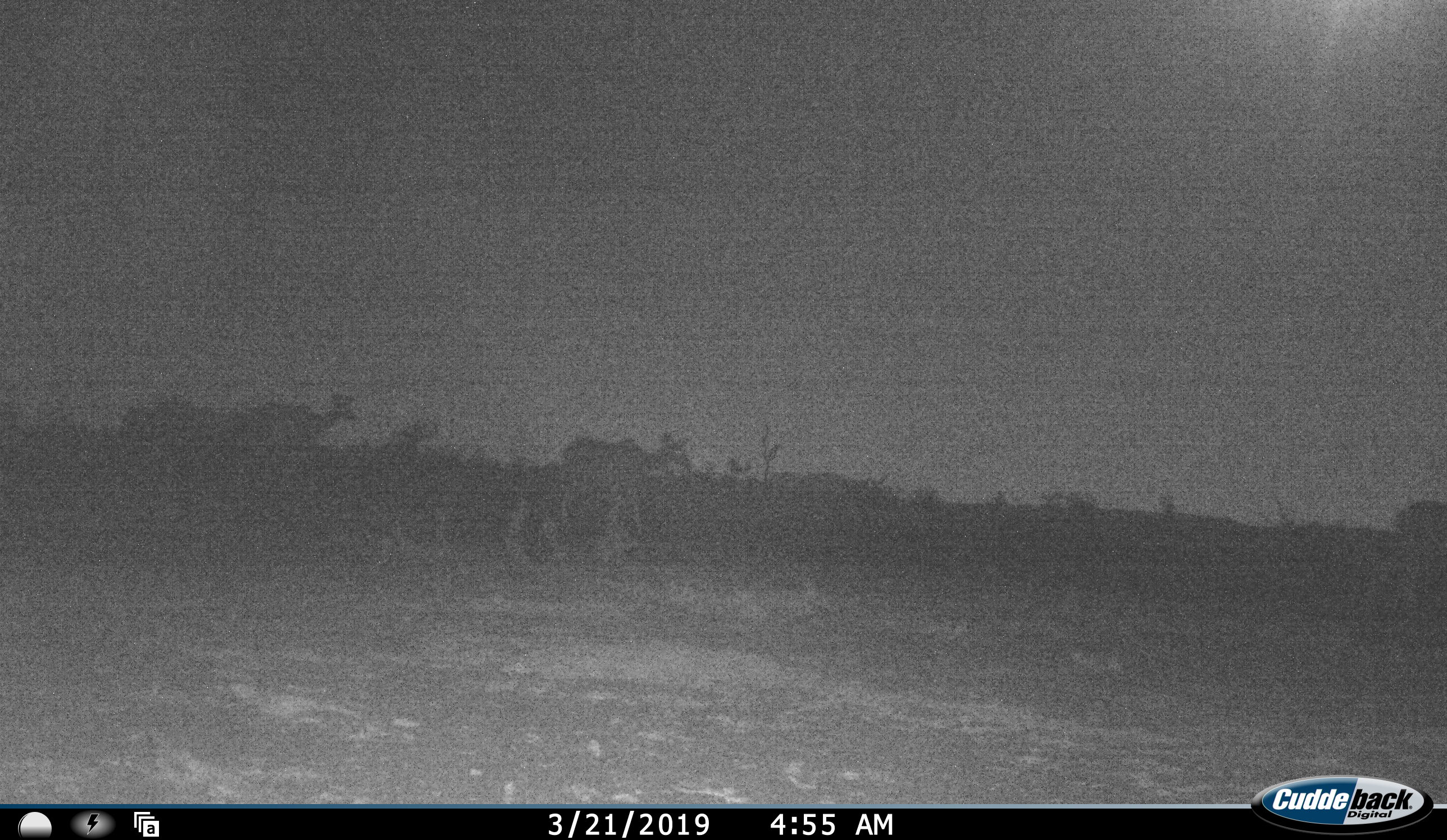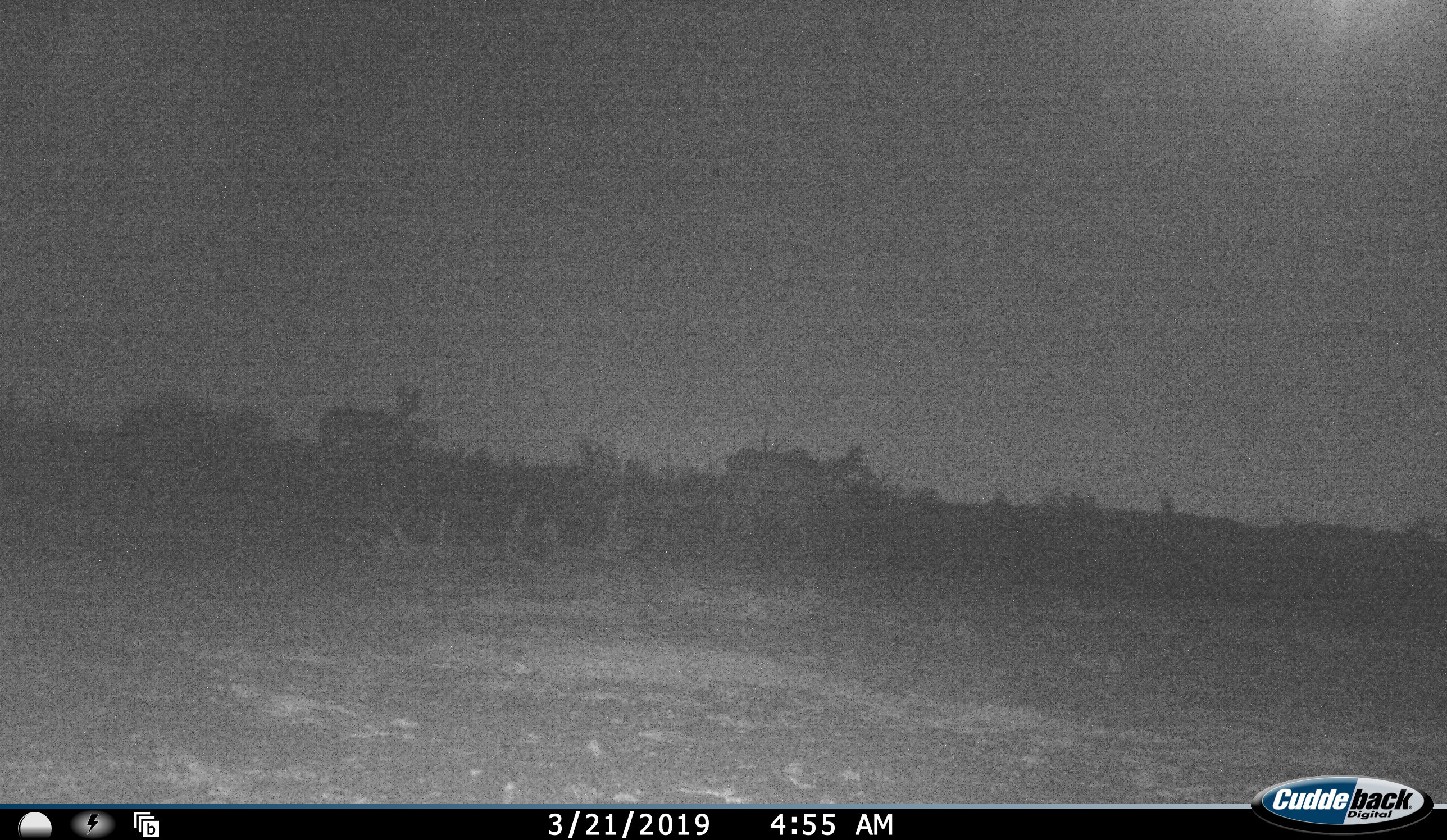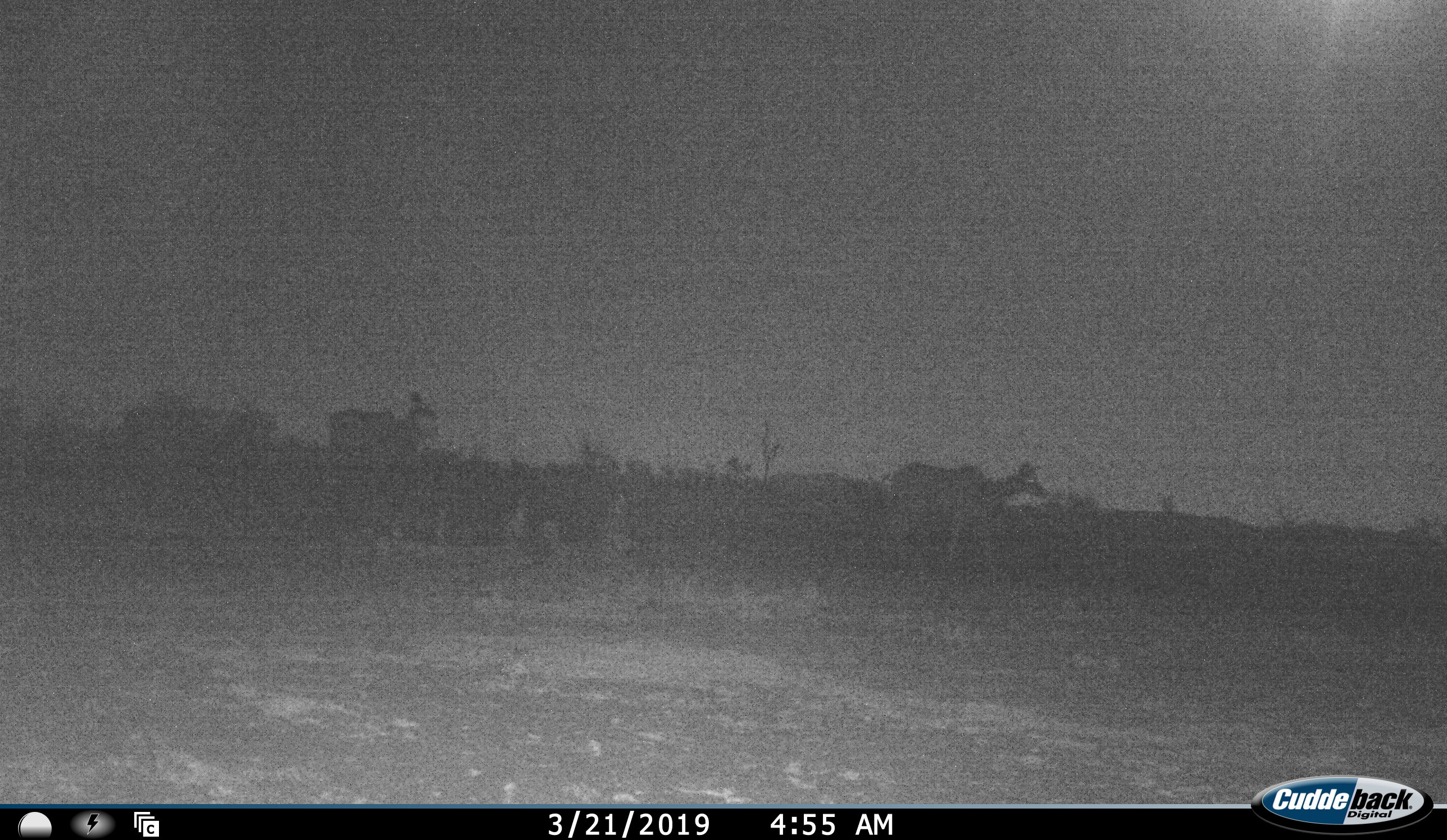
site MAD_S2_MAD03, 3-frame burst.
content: unidentified animal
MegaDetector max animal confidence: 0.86